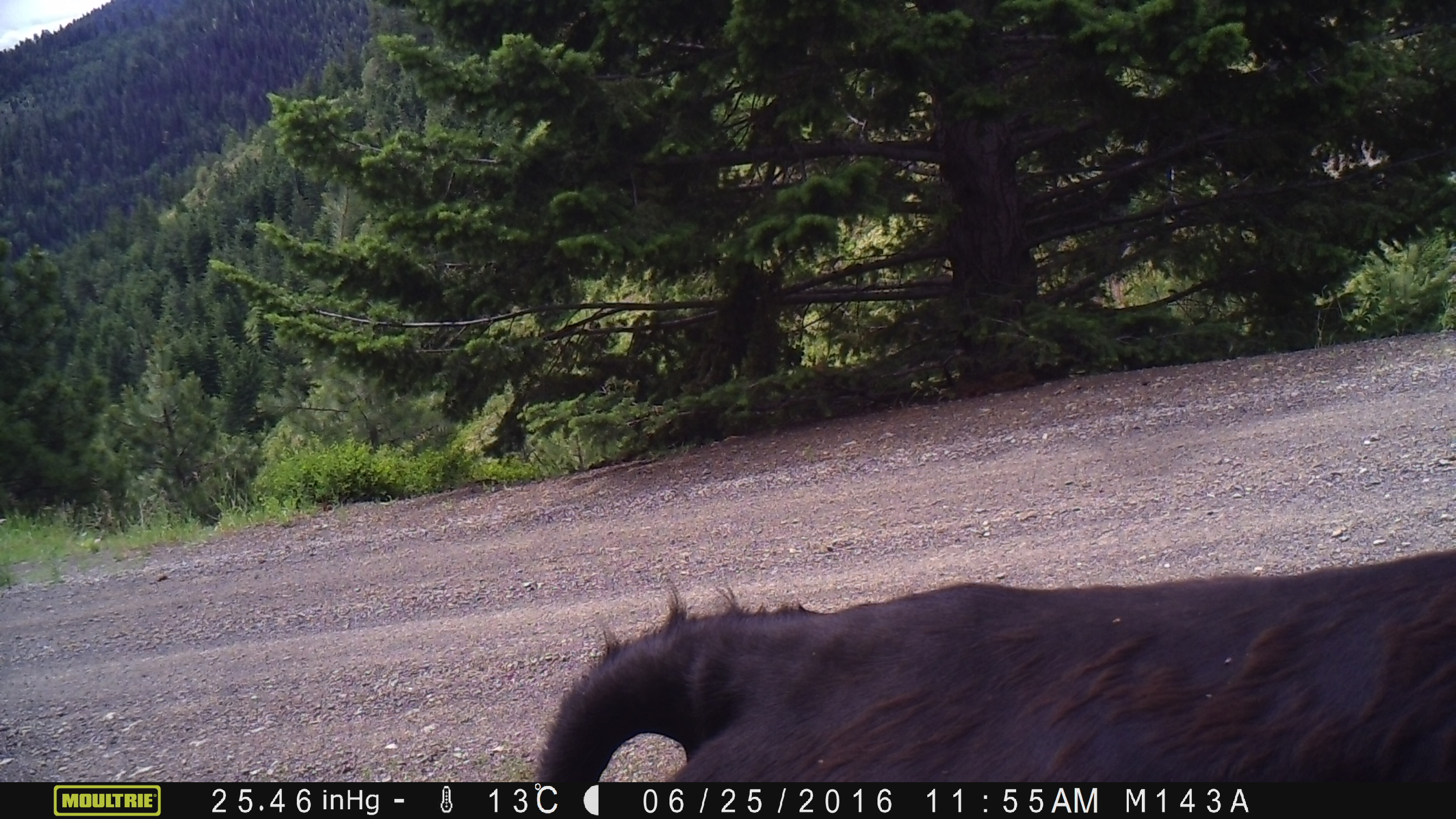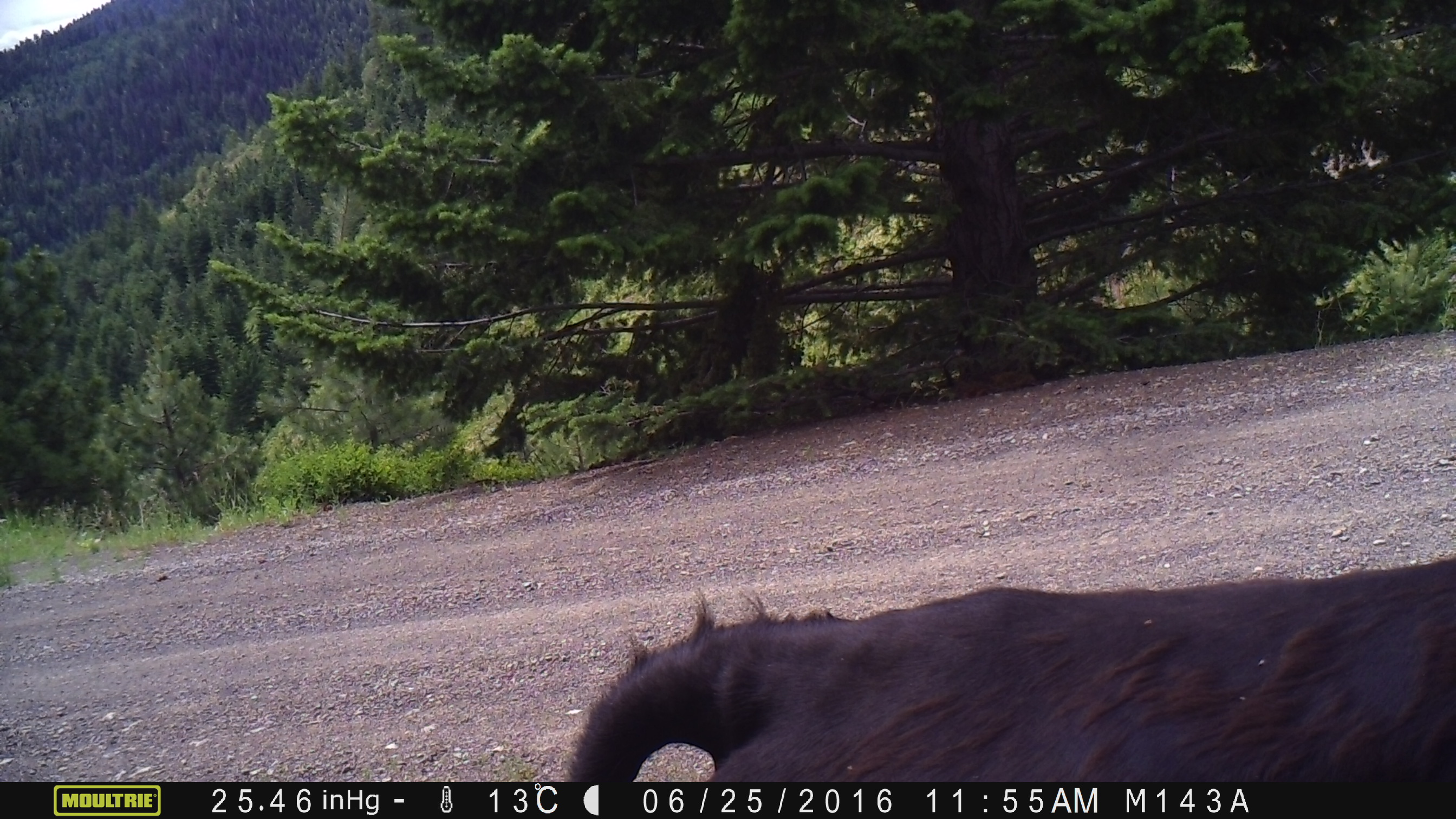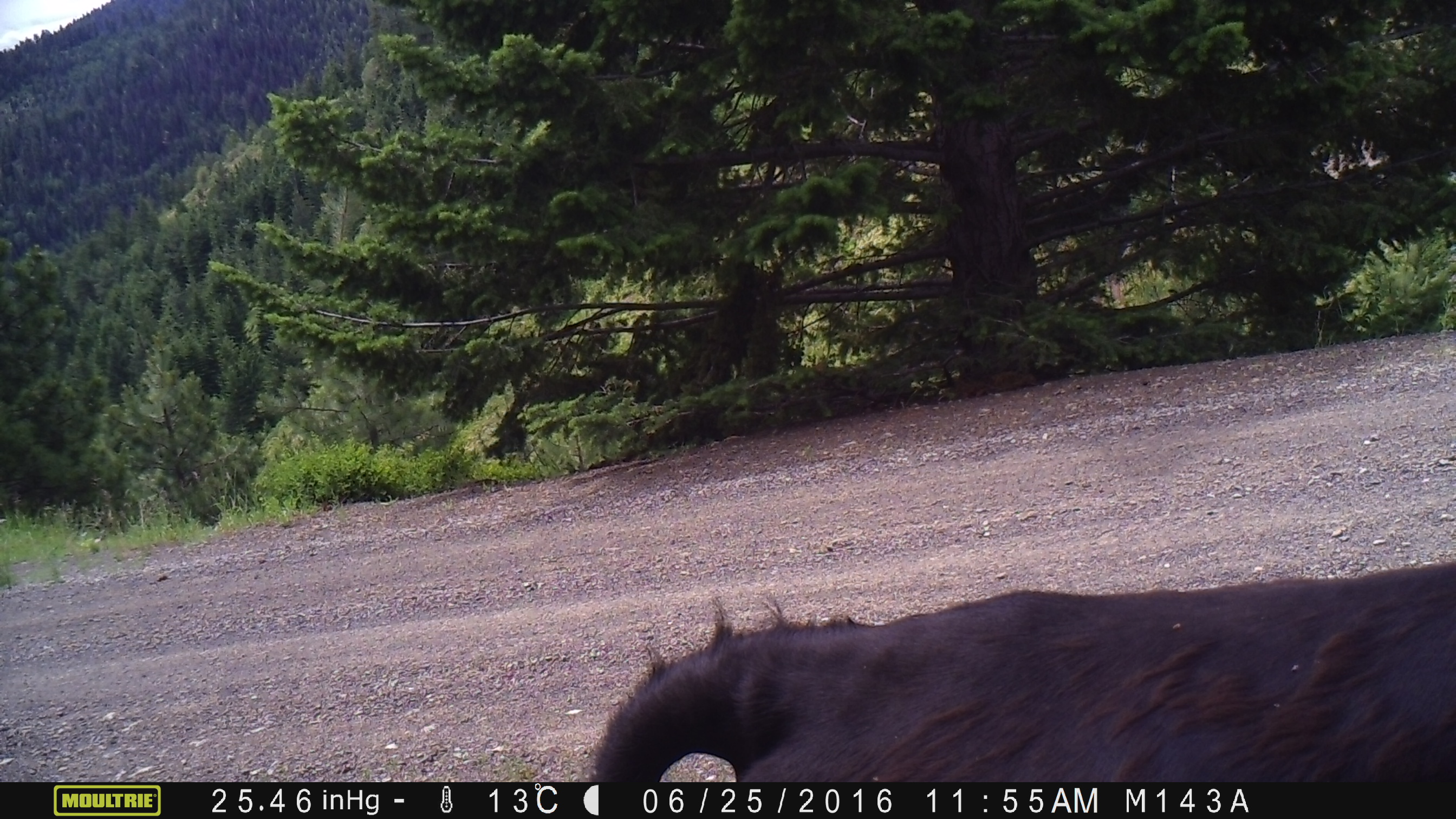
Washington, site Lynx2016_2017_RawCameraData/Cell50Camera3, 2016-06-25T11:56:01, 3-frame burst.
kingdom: Animalia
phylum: Chordata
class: Mammalia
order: Artiodactyla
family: Bovidae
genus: Bos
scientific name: Bos taurus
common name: domestic cattle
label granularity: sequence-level